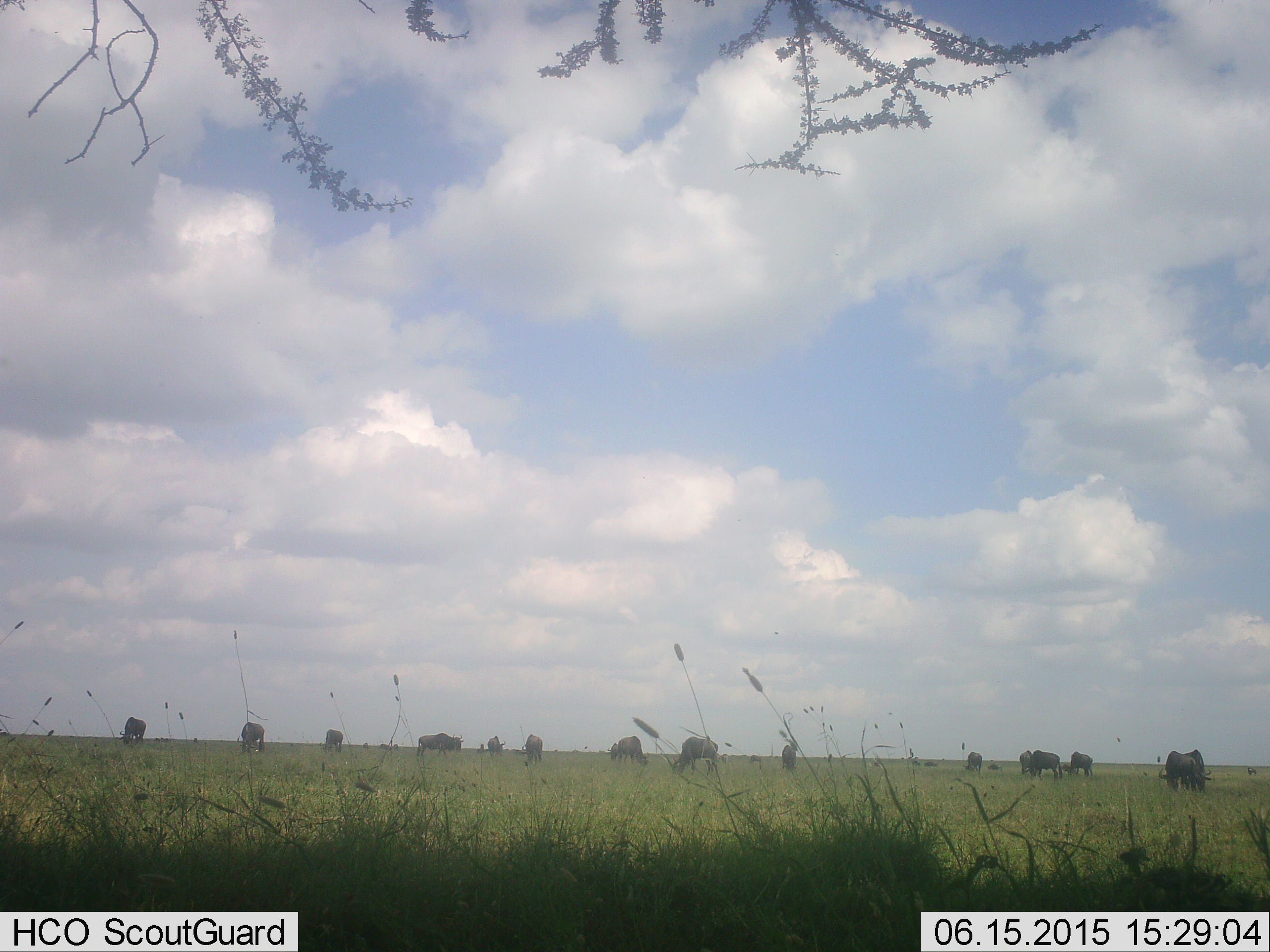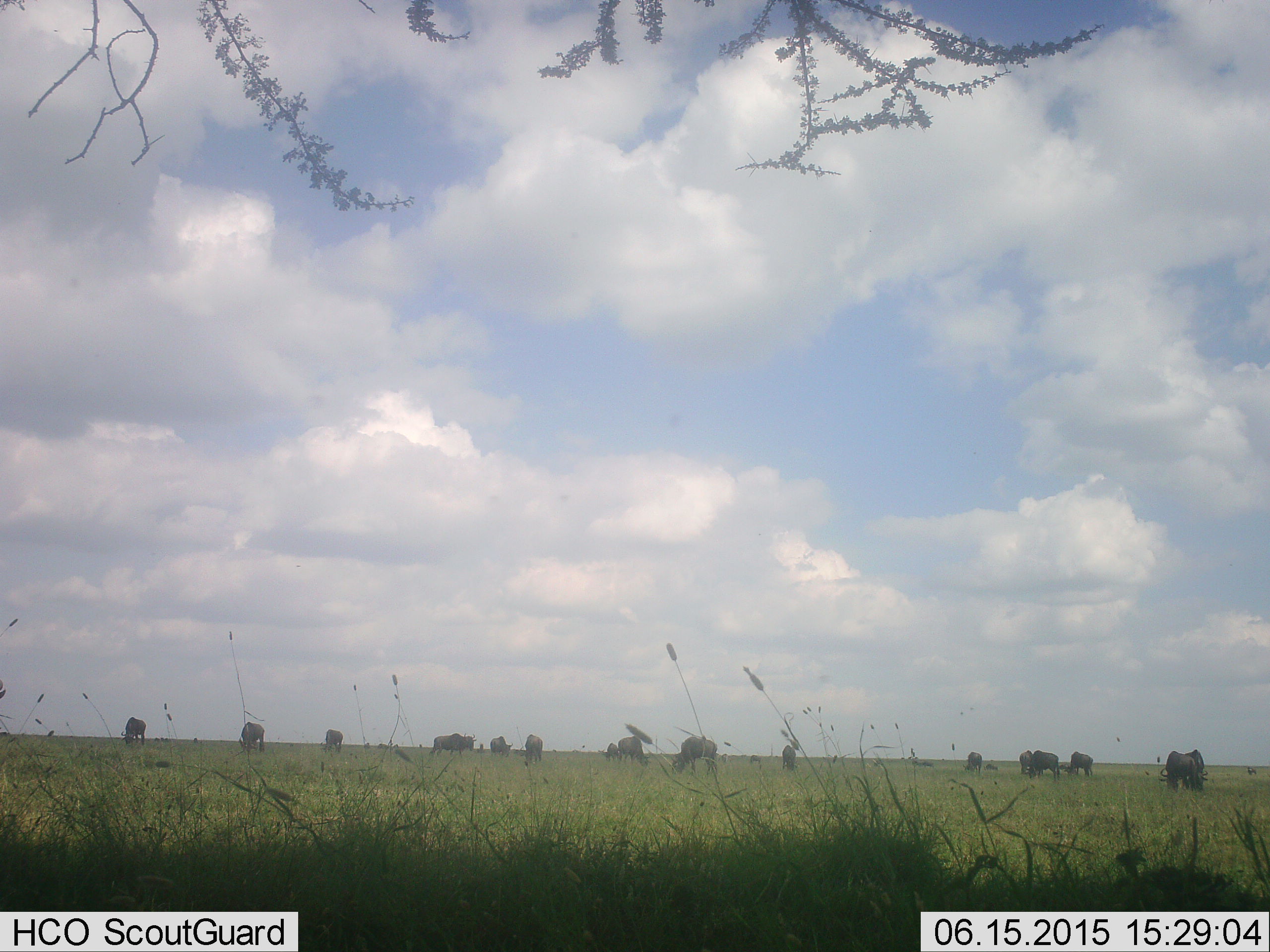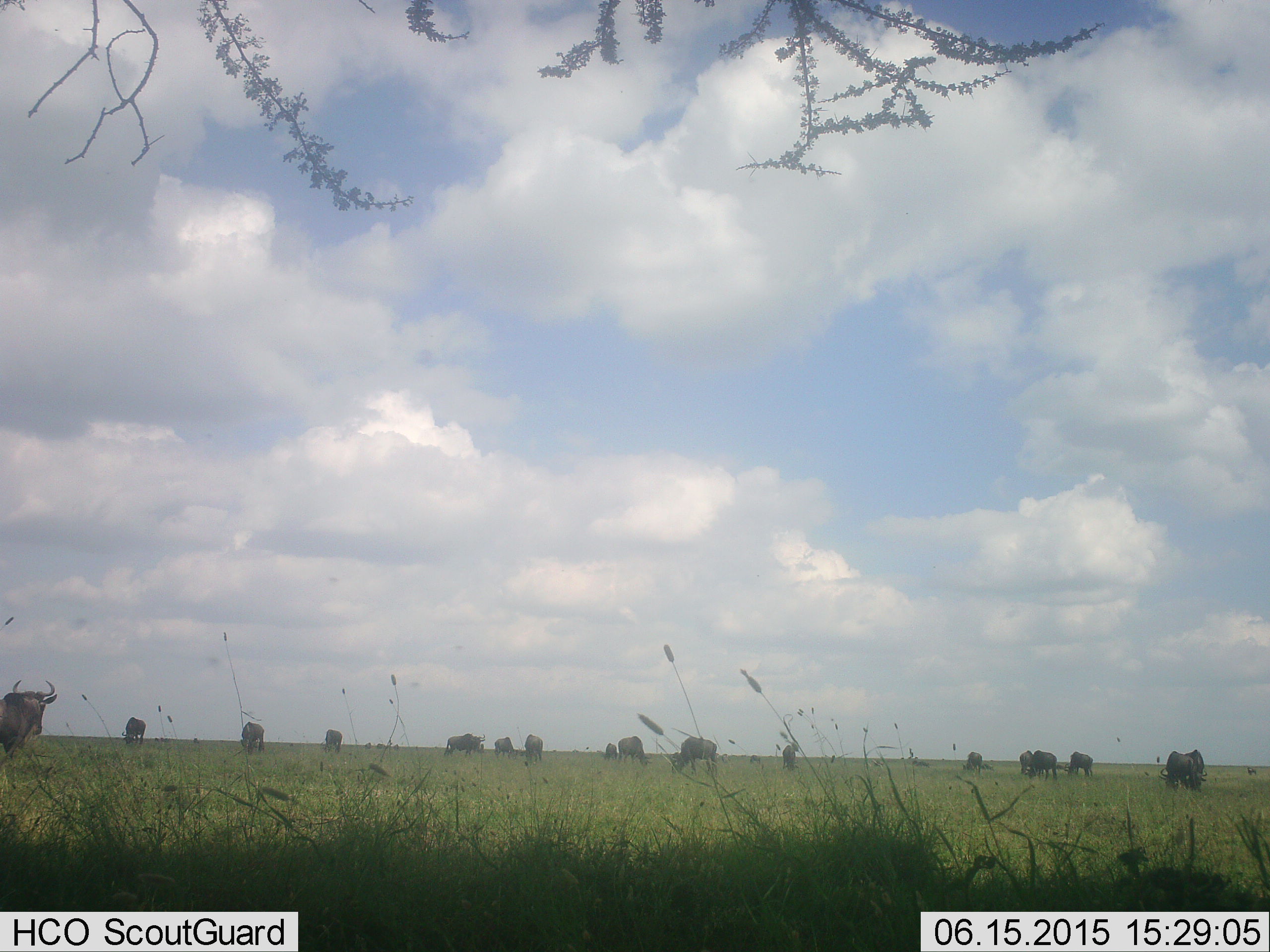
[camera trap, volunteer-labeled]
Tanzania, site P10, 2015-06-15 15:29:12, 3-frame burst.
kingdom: Animalia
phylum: Chordata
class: Mammalia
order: Artiodactyla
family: Bovidae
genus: Connochaetes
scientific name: Connochaetes taurinus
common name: blue wildebeest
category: wildebeest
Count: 11-50.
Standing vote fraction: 40%.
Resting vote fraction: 0%.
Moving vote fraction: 60%.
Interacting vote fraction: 0%.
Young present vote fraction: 0%.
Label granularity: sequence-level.